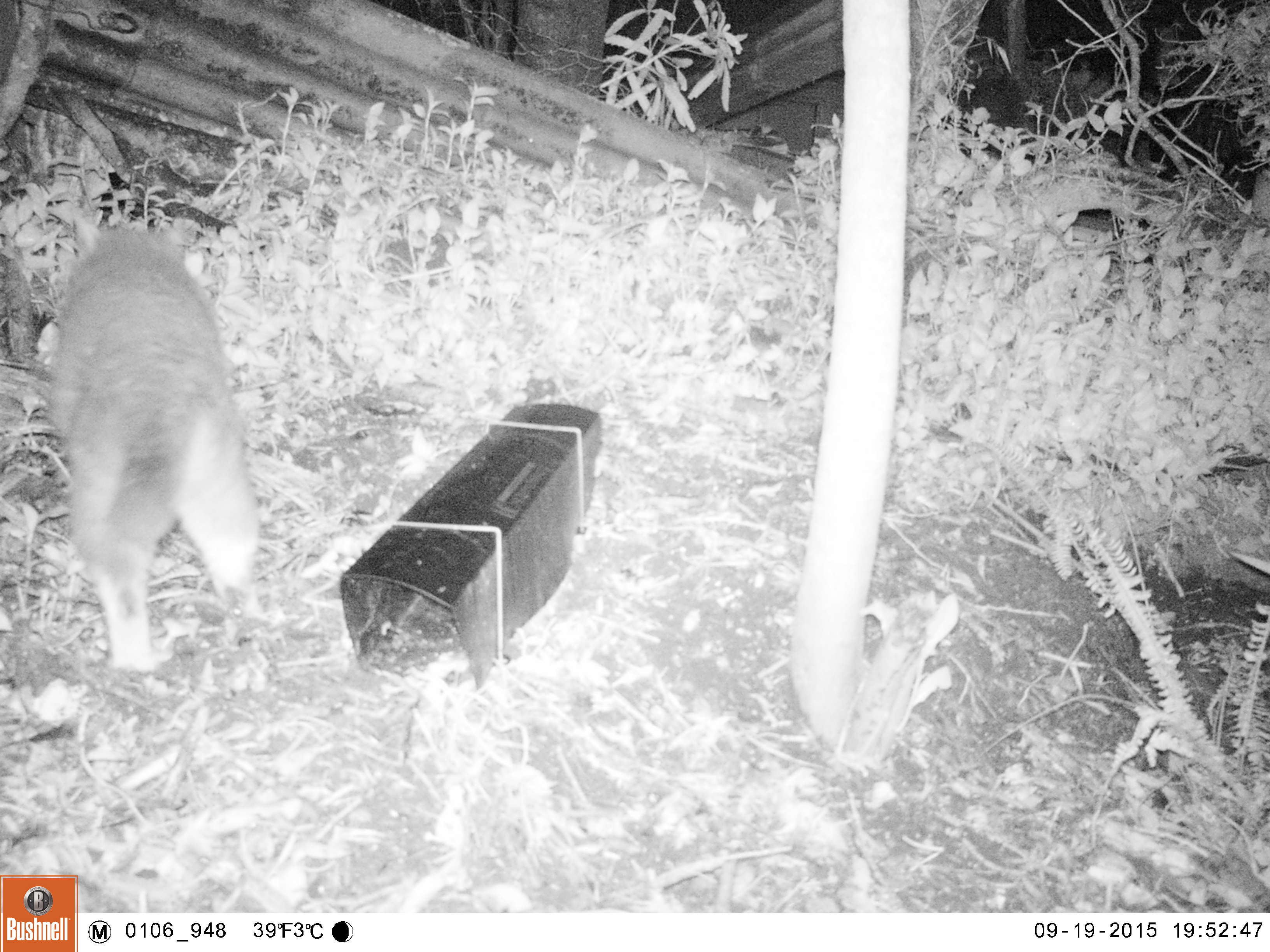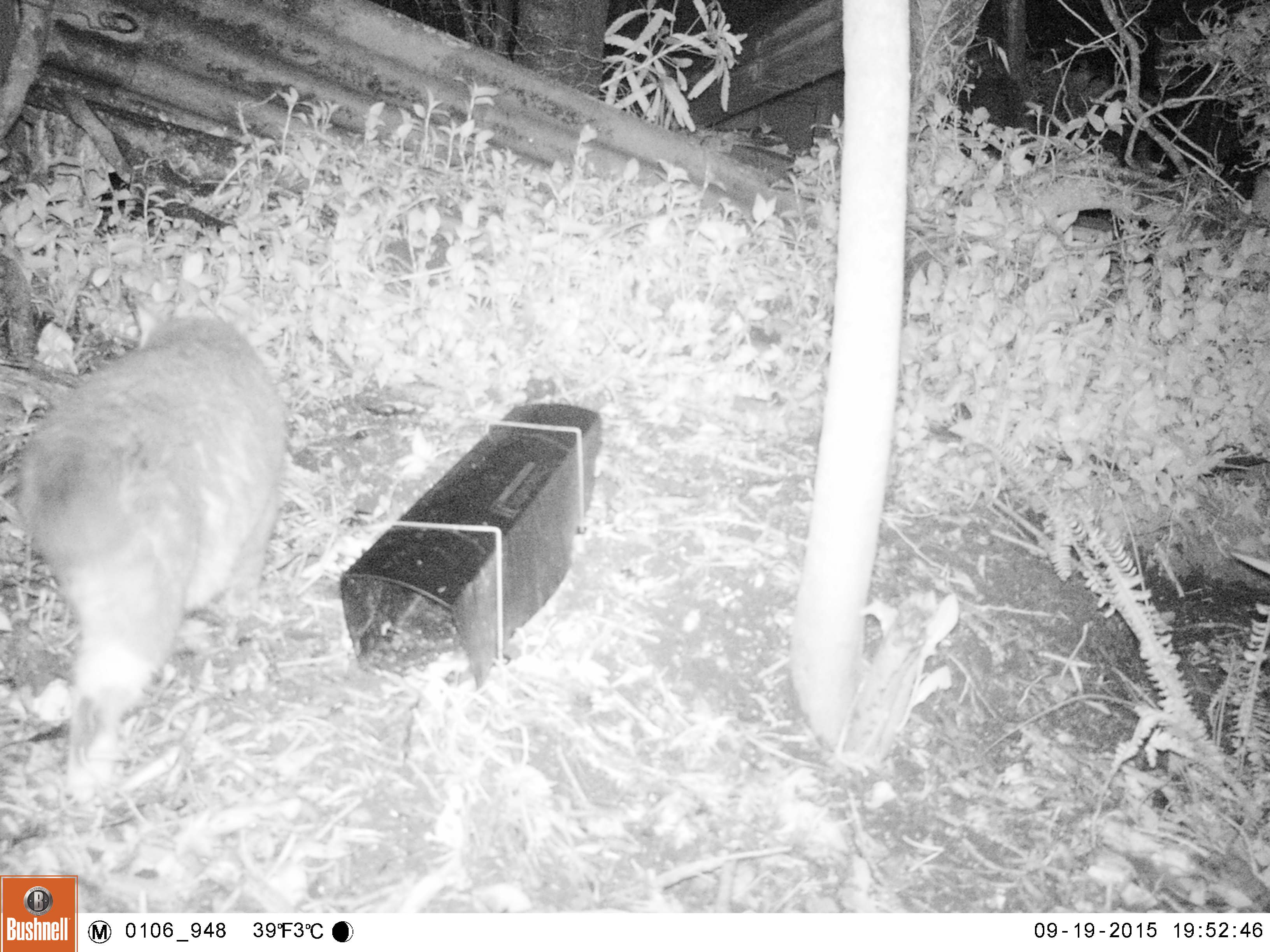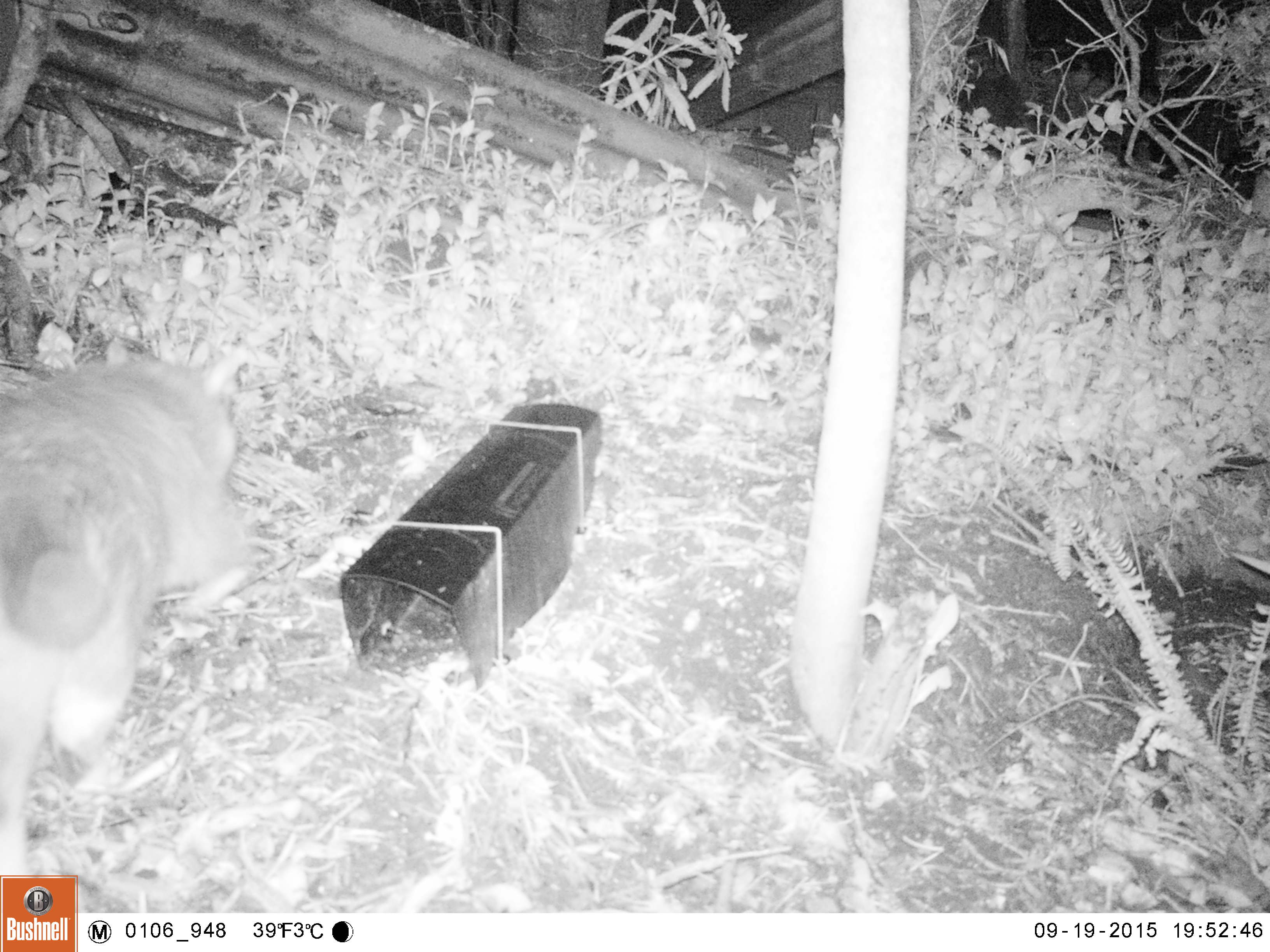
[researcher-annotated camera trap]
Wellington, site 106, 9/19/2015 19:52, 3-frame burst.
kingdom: Animalia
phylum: Chordata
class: Mammalia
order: Carnivora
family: Felidae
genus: Felis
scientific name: Felis catus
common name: cat